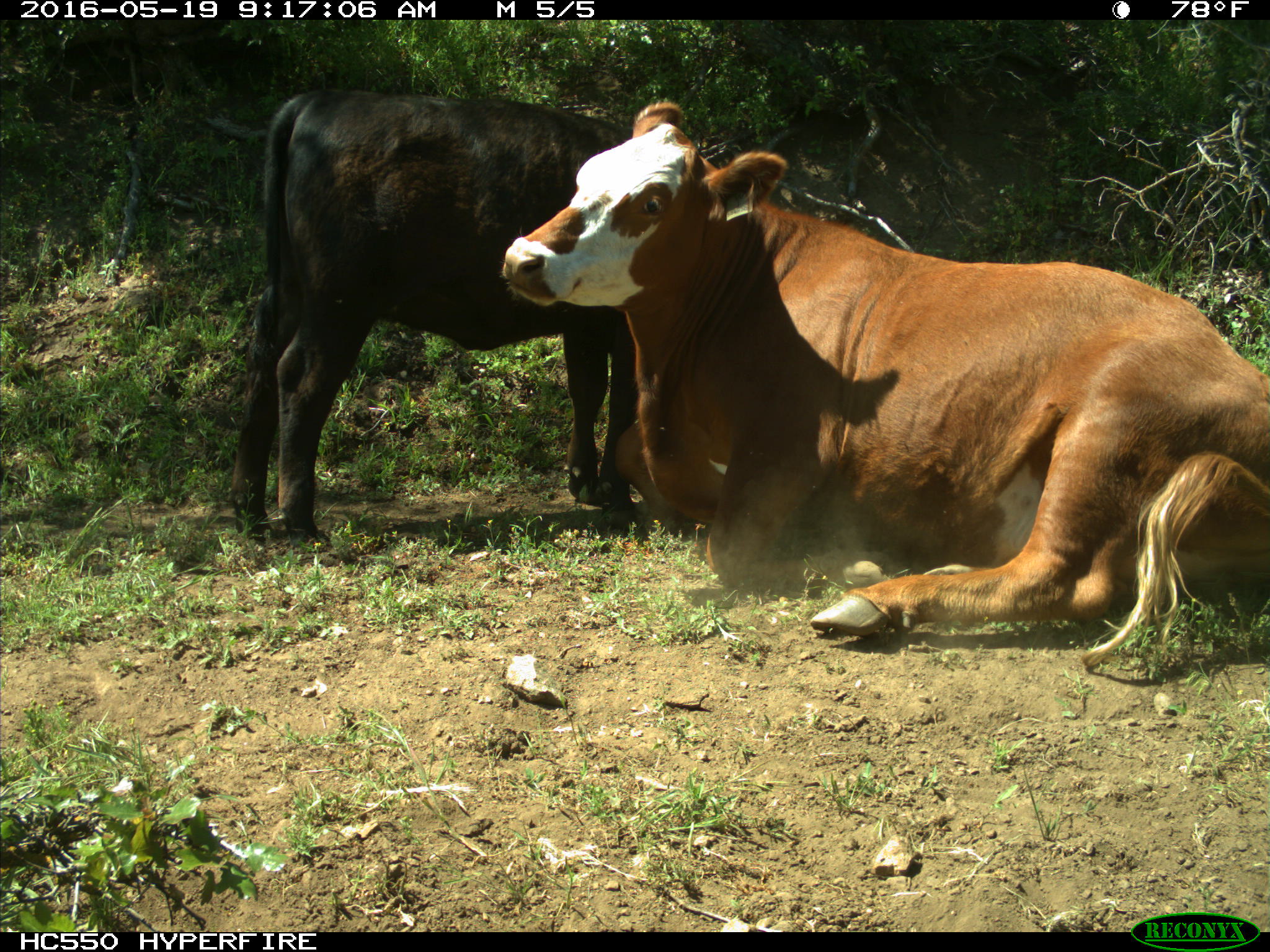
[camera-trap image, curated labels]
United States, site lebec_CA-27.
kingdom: Animalia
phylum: Chordata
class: Mammalia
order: Artiodactyla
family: Bovidae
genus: Bos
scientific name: Bos taurus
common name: domestic cow